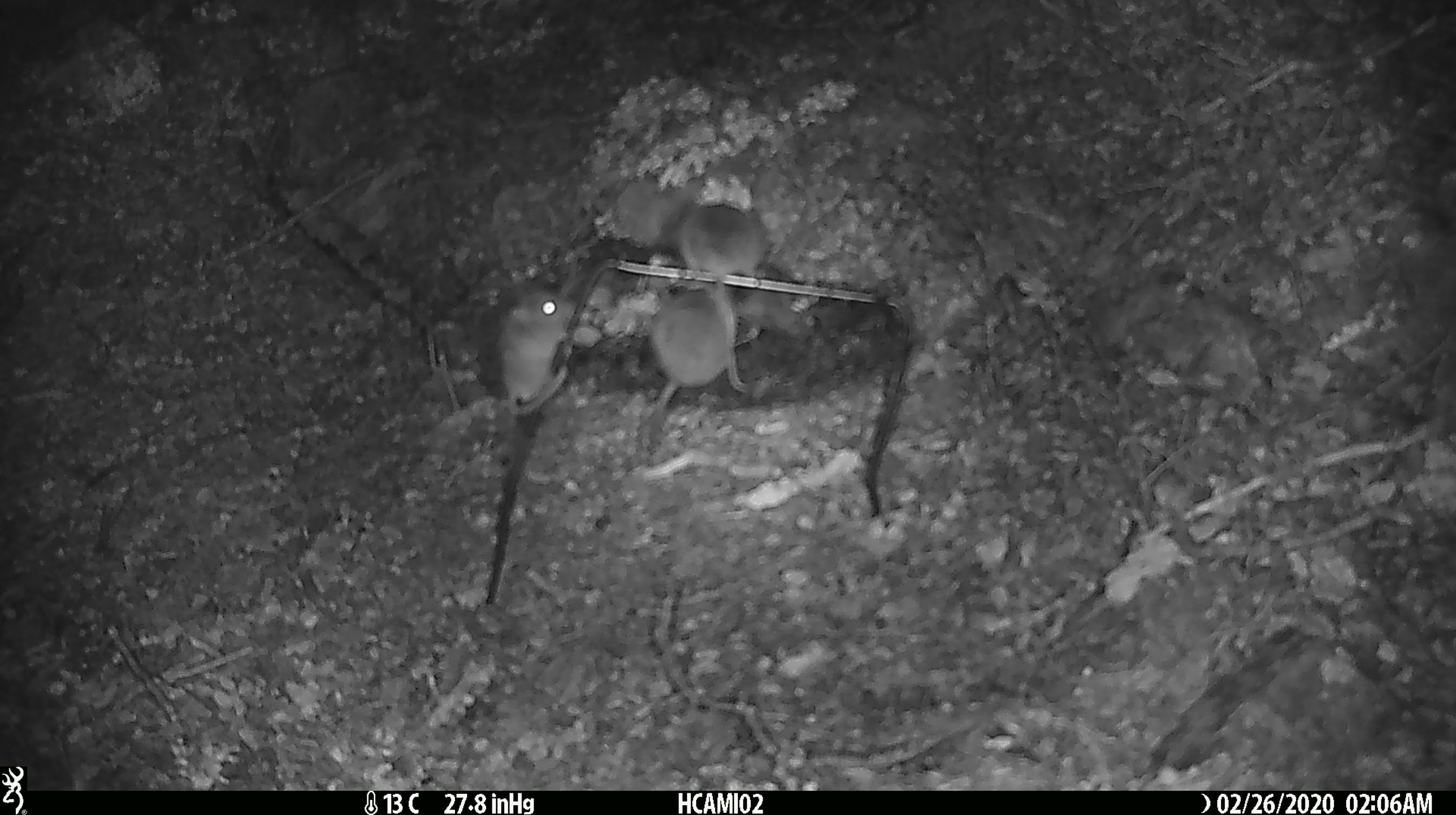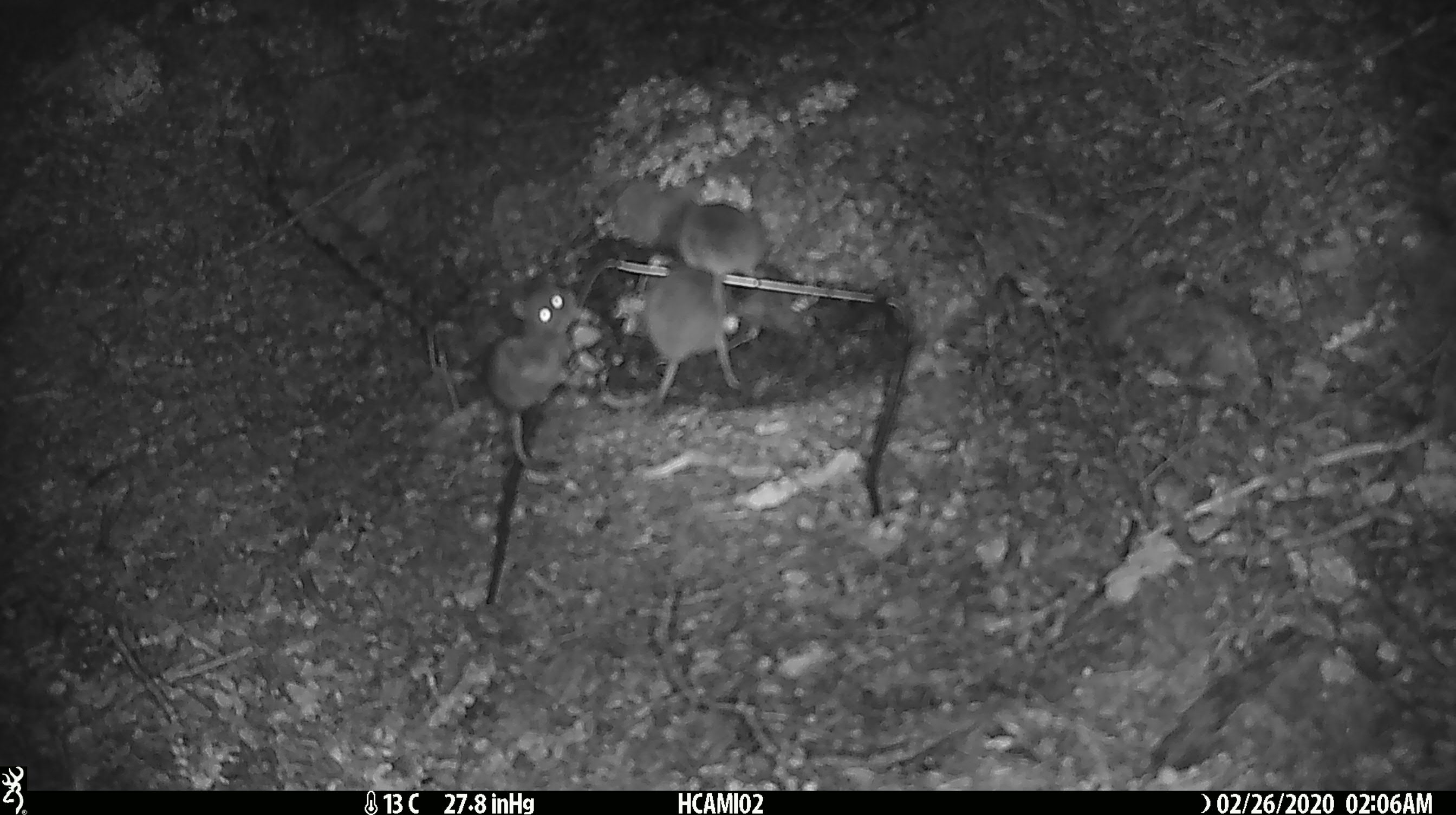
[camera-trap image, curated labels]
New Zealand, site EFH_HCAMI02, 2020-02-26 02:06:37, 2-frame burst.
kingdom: Animalia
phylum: Chordata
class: Mammalia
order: Rodentia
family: Muridae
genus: Mus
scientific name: Mus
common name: mouse